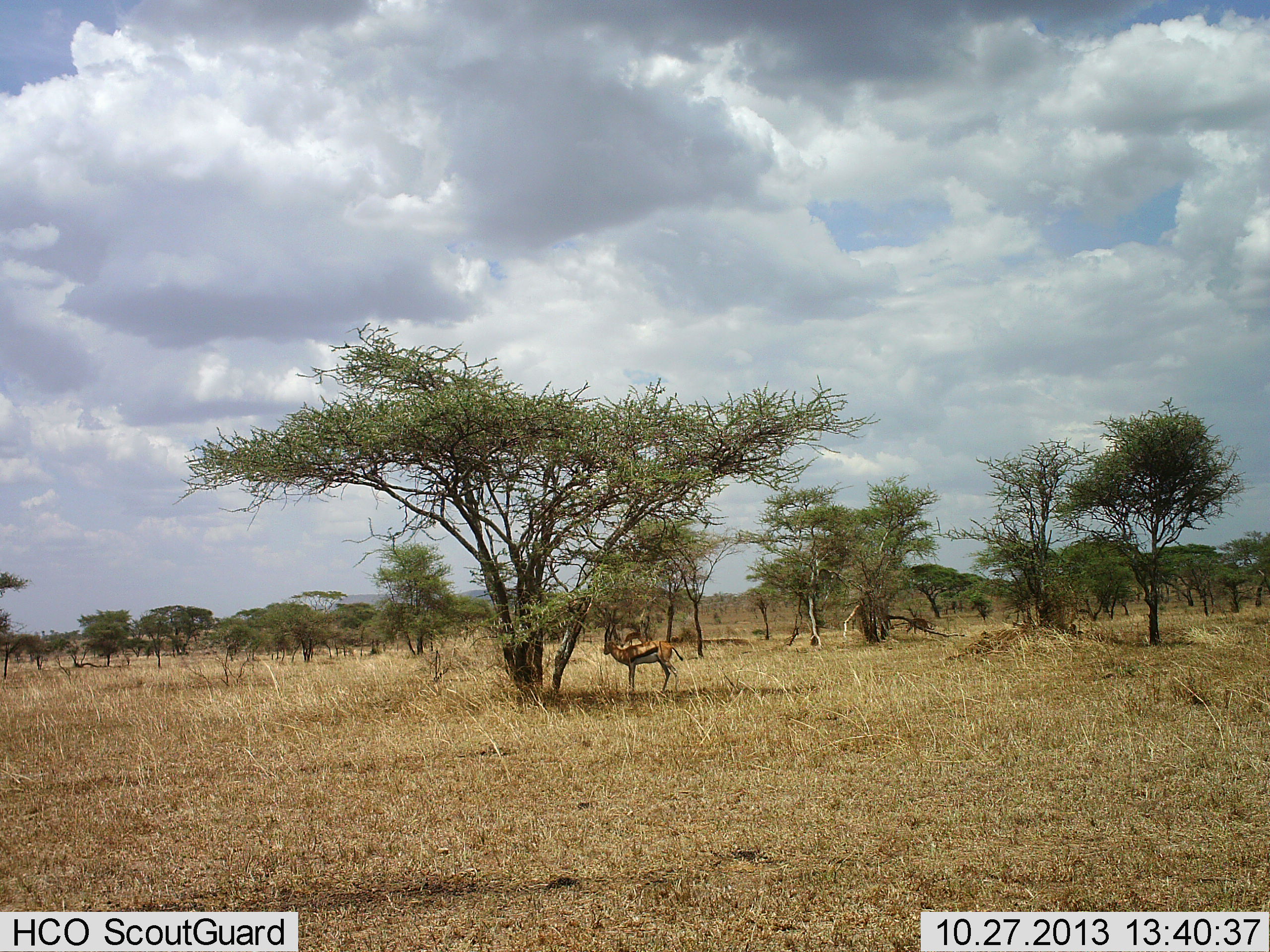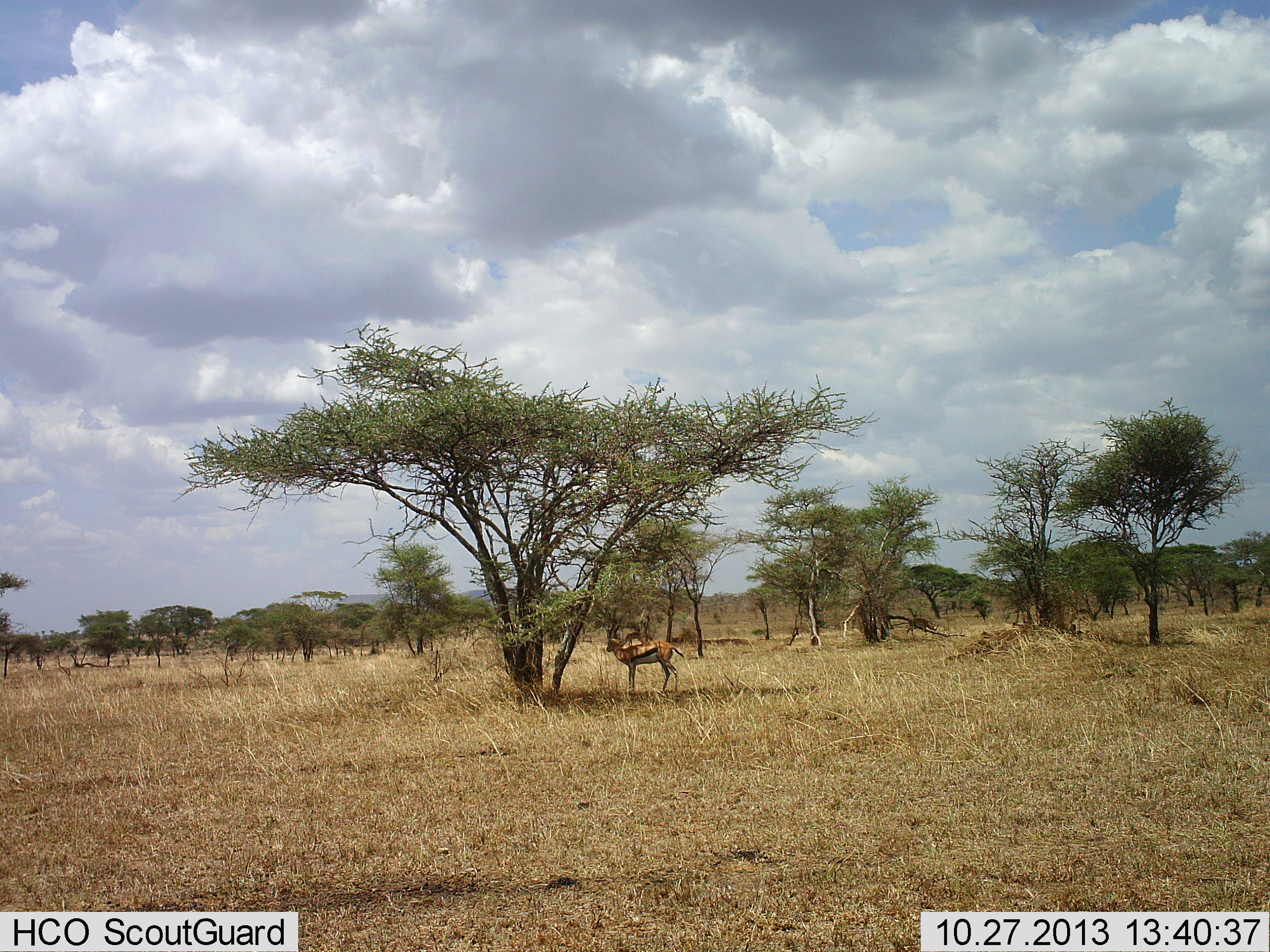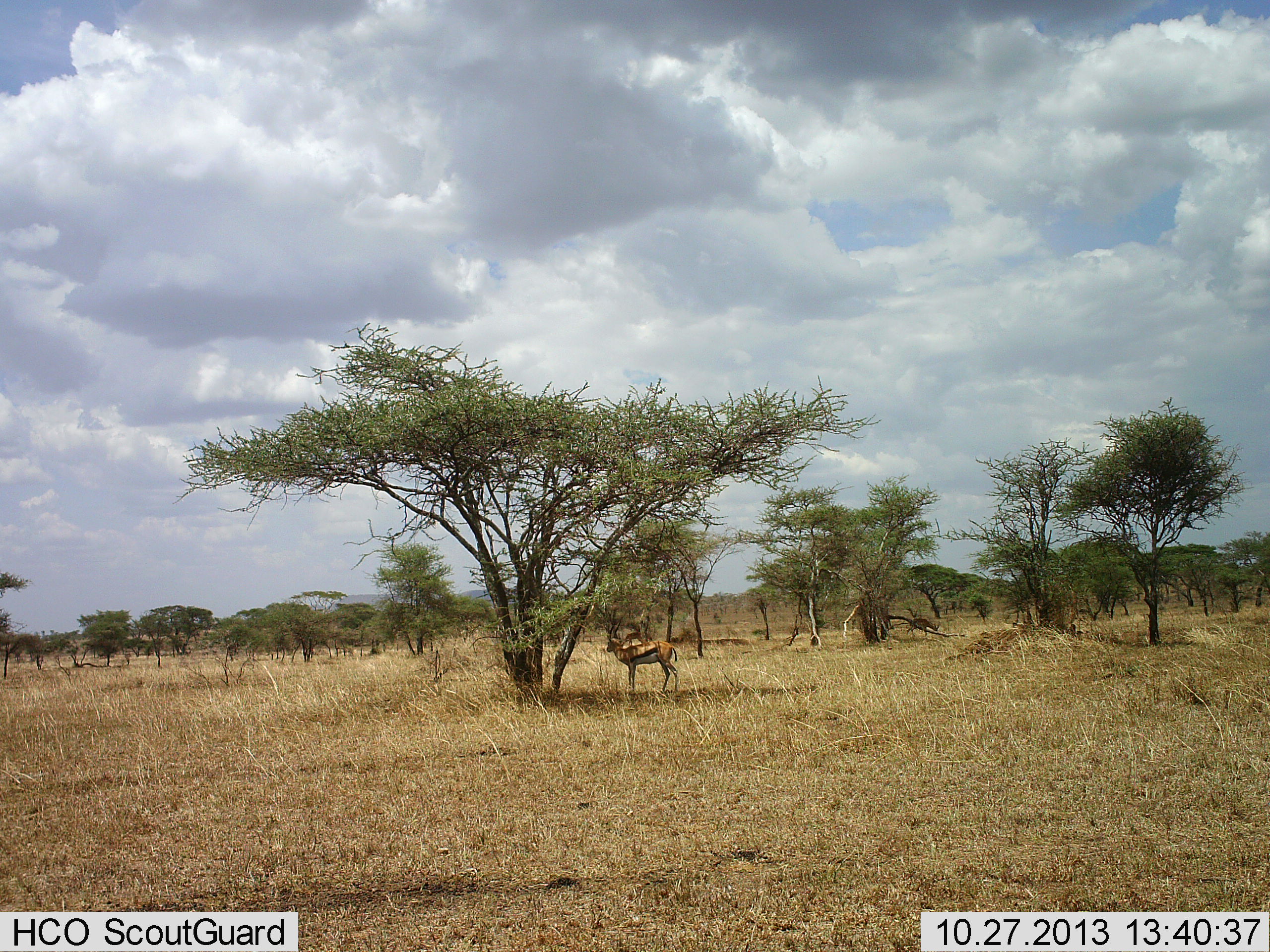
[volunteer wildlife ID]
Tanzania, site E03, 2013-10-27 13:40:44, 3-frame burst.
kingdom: Animalia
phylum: Chordata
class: Mammalia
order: Artiodactyla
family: Bovidae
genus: Eudorcas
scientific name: Eudorcas thomsonii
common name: thomson's gazelle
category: gazellethomsons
Gazellethomsons (thomson's gazelle) (Eudorcas thomsonii), count 1. Behavior (volunteer vote fractions): standing 80%, resting 20%, moving 0%, interacting 0%. Young present (vote fraction): 0%. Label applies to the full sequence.